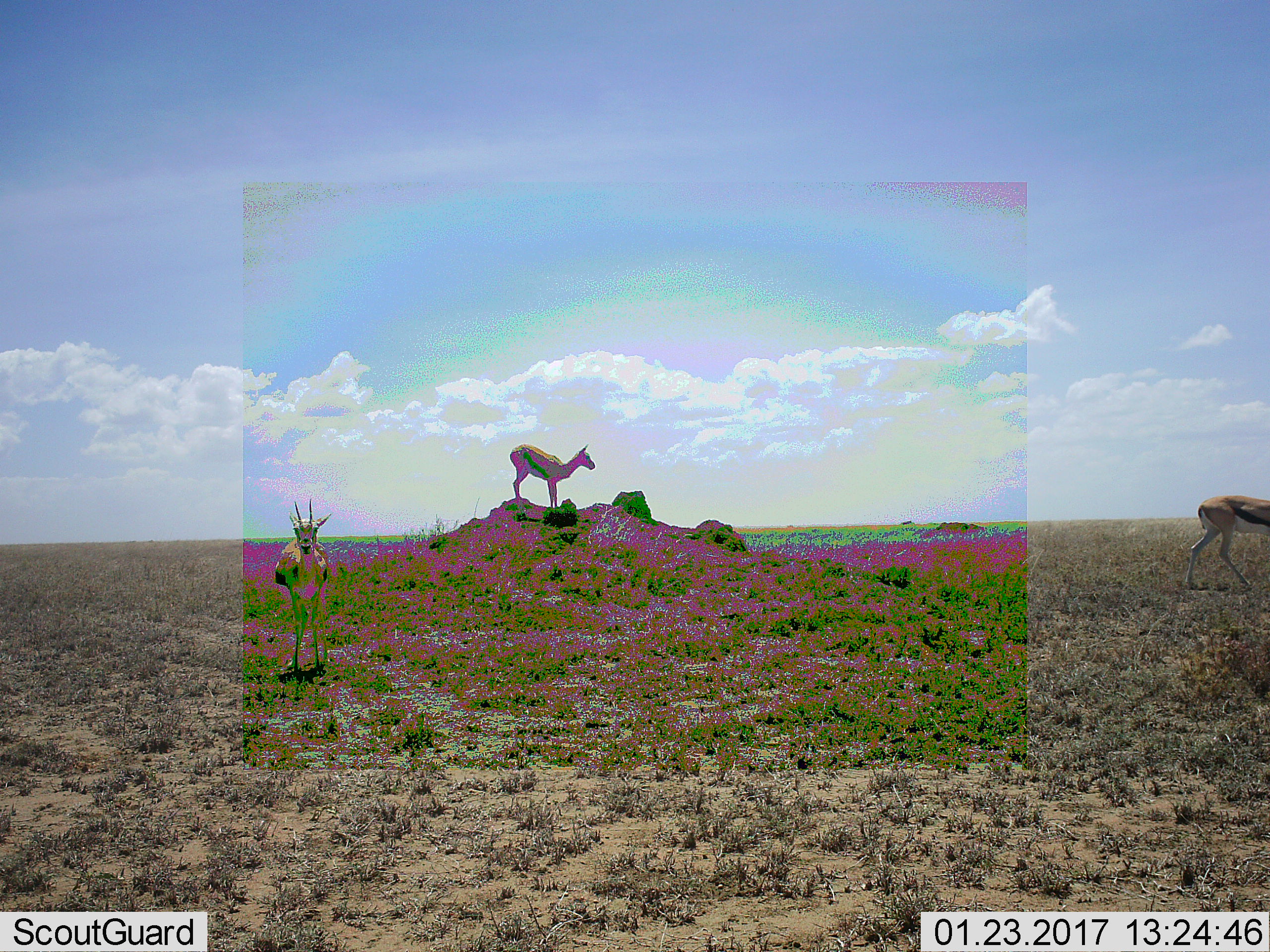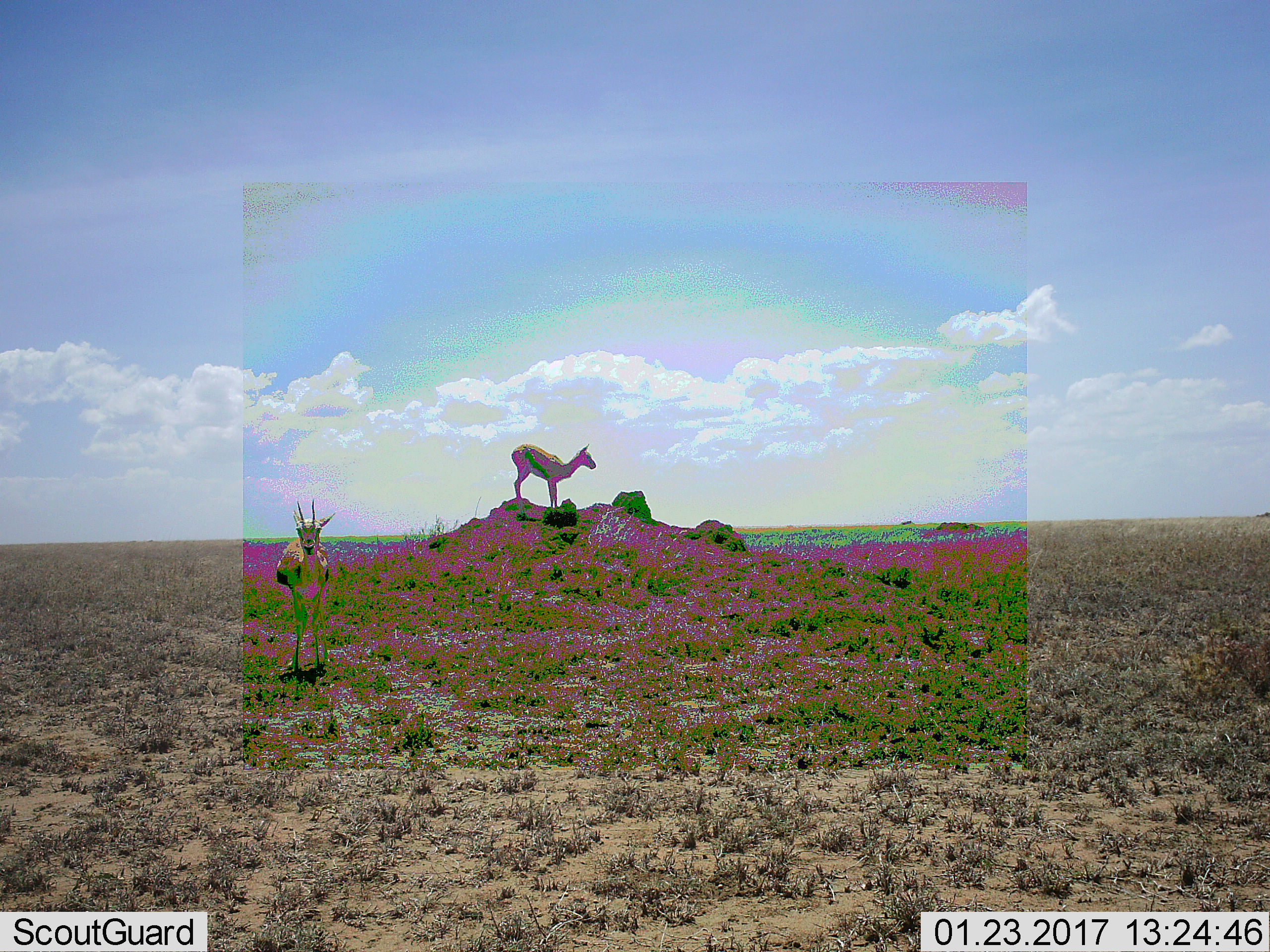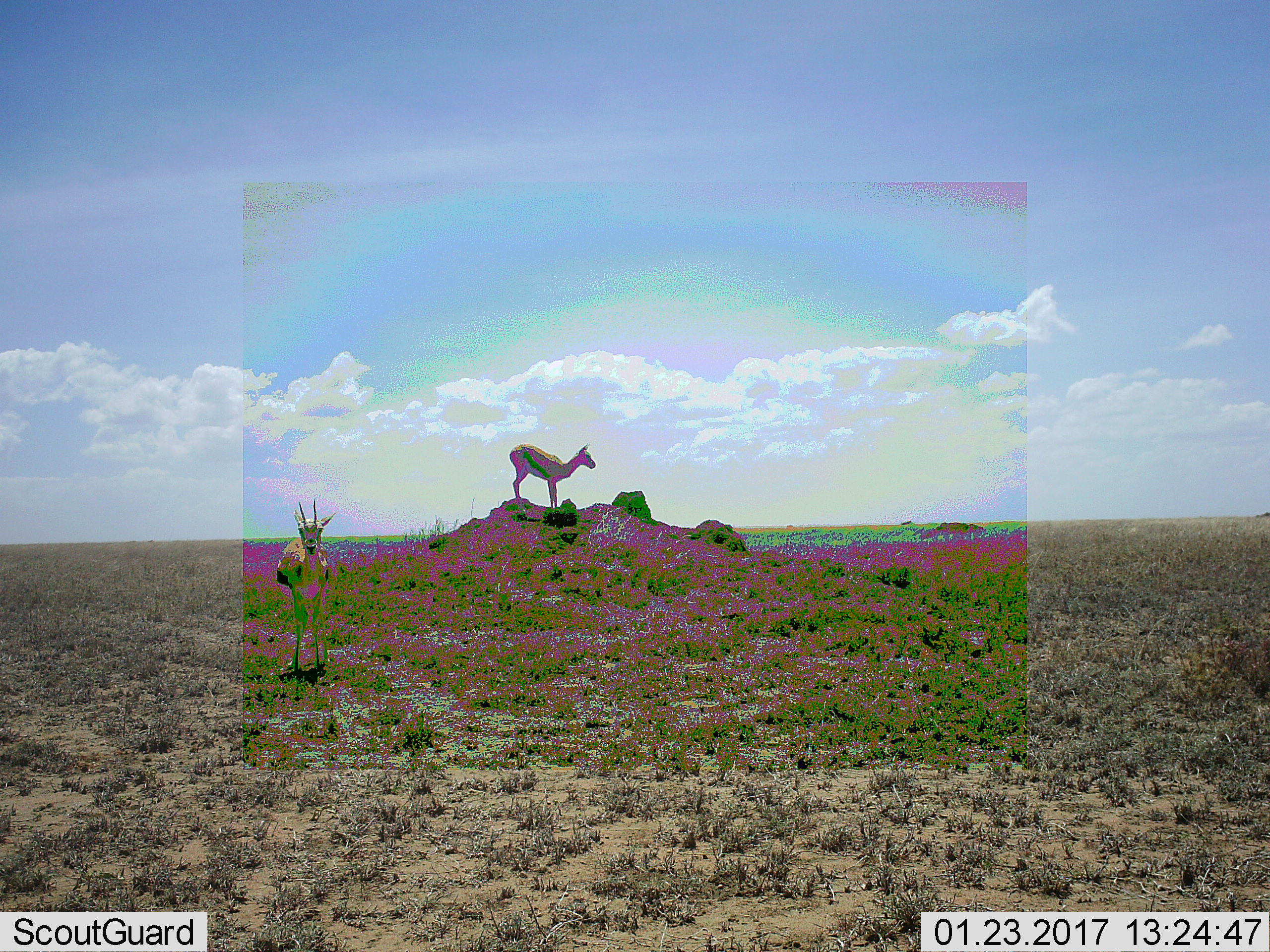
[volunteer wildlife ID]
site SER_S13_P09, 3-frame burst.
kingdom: Animalia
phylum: Chordata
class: Mammalia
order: Artiodactyla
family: Bovidae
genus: Eudorcas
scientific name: Eudorcas thomsonii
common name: thomson's gazelle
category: gazellethomsons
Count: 3.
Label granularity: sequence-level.